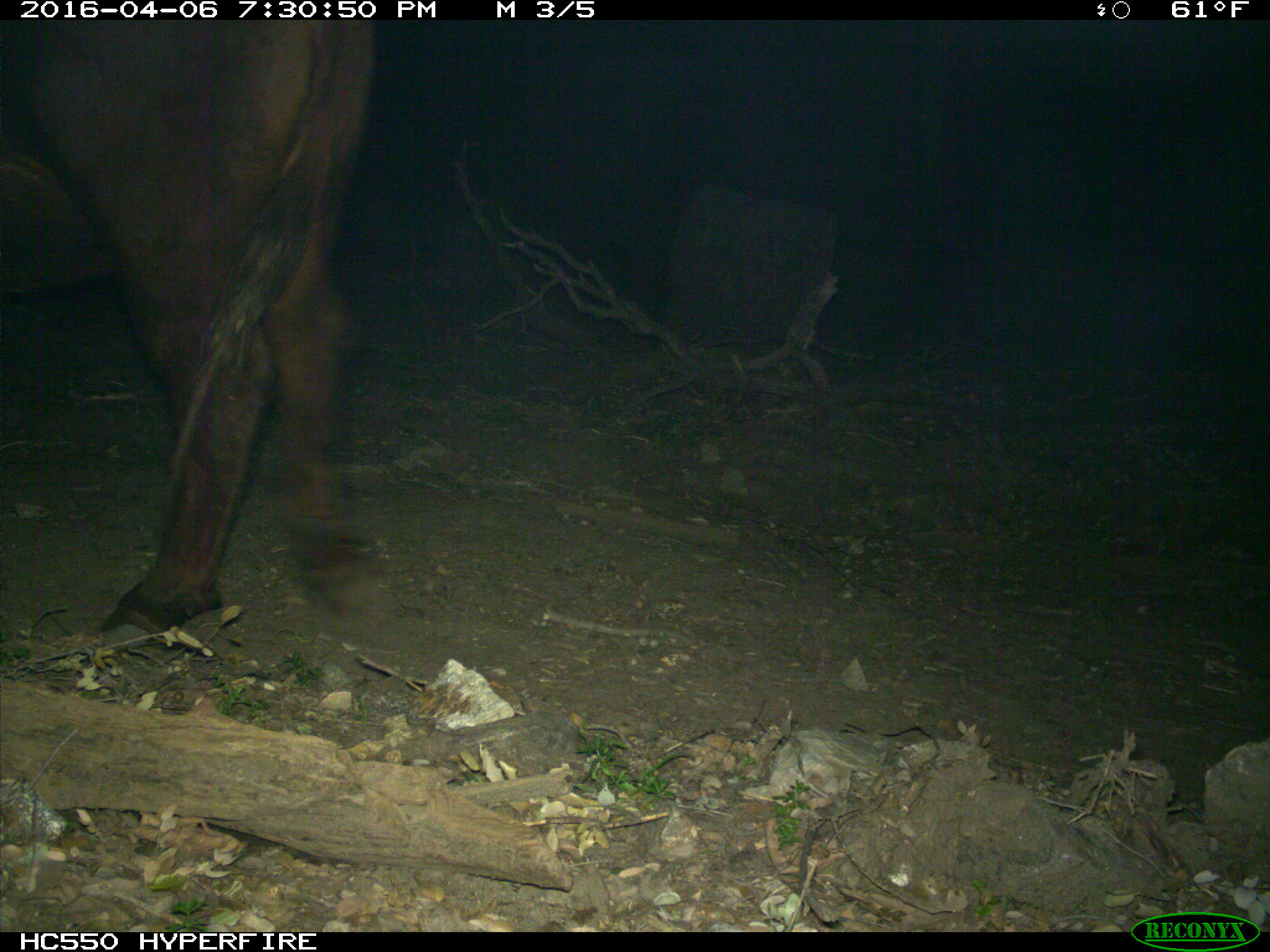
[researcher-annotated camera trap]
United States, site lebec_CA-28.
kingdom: Animalia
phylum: Chordata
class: Mammalia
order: Artiodactyla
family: Bovidae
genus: Bos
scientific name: Bos taurus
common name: domestic cow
Bos taurus (domestic cow).